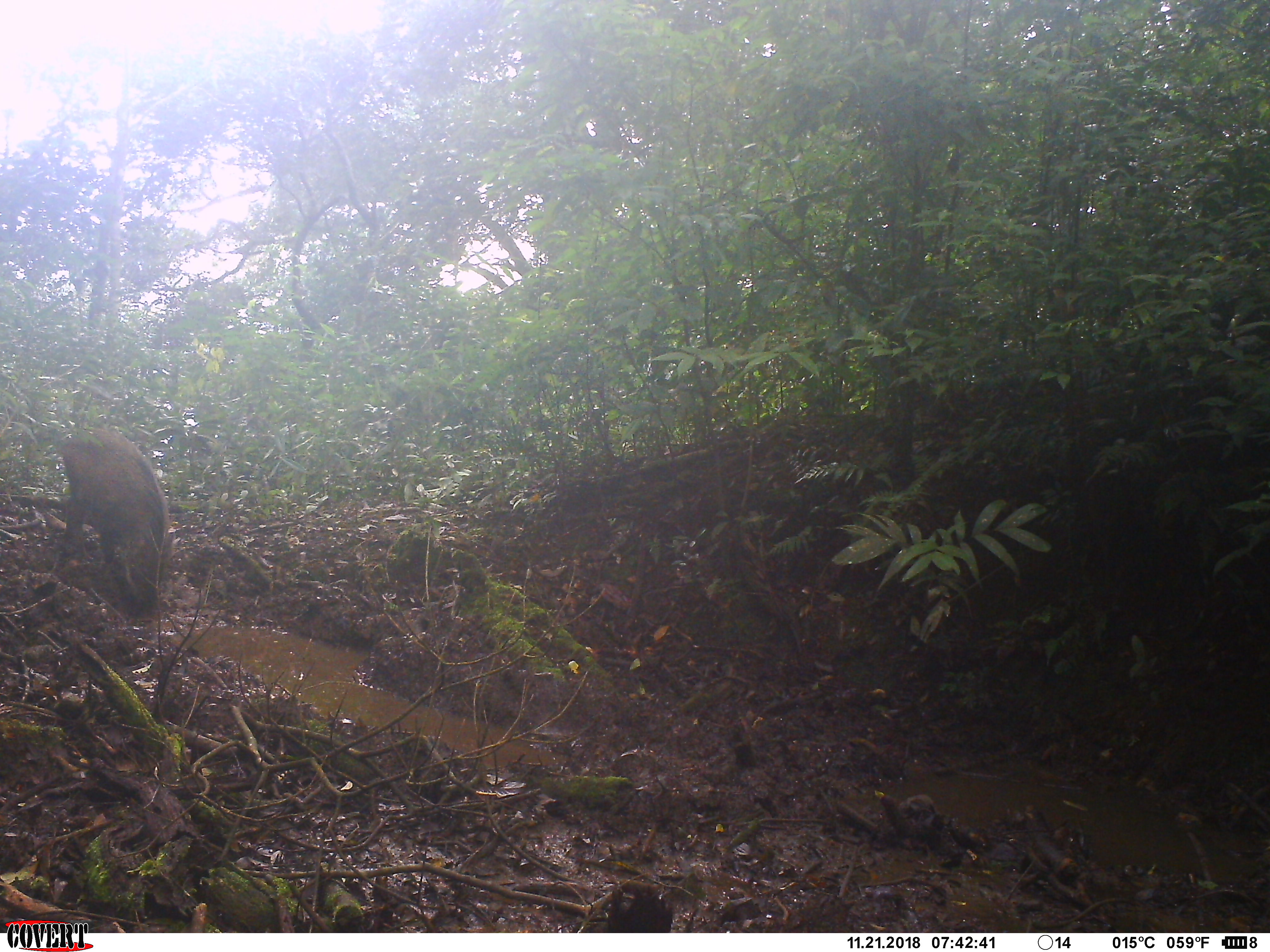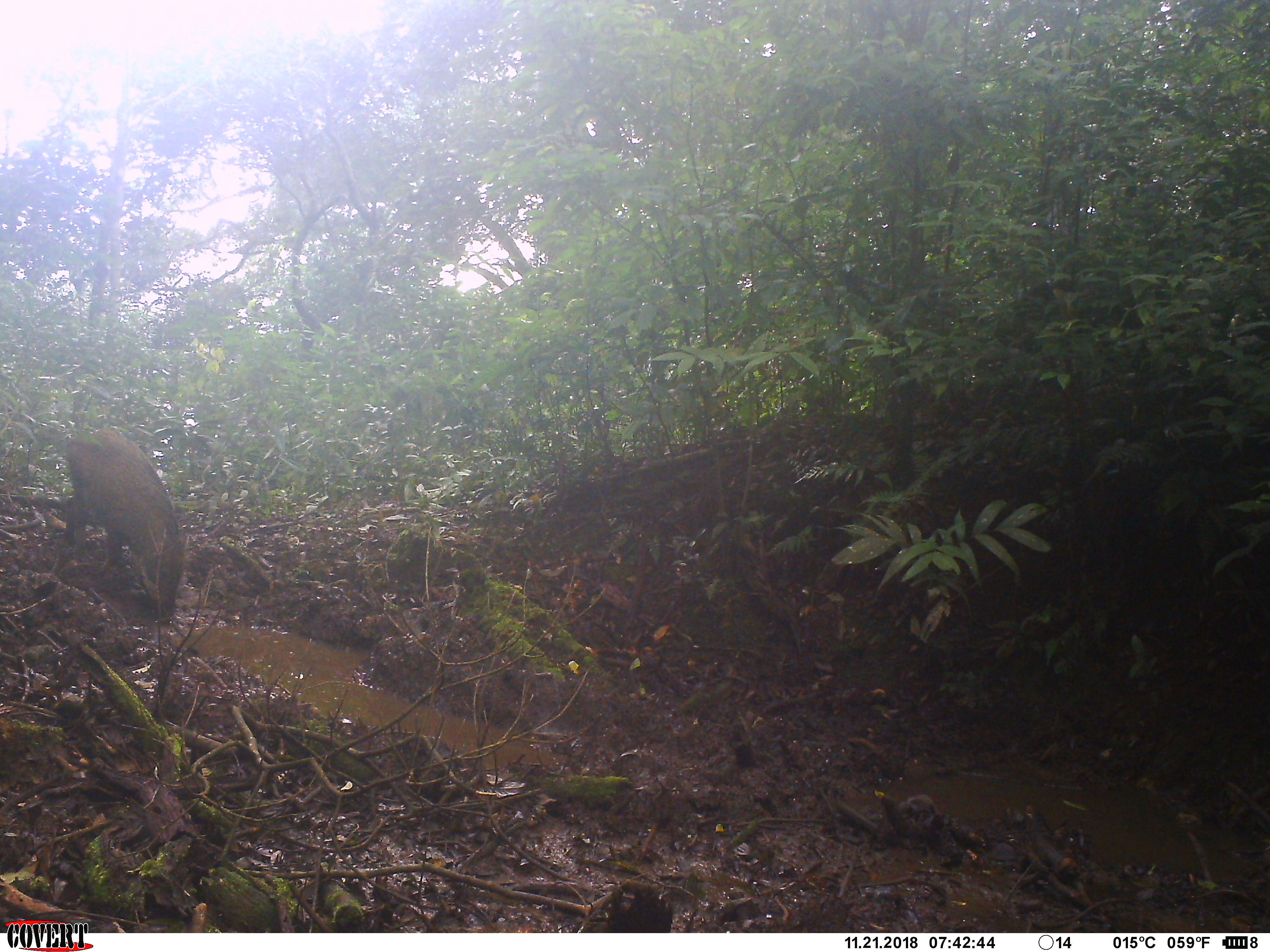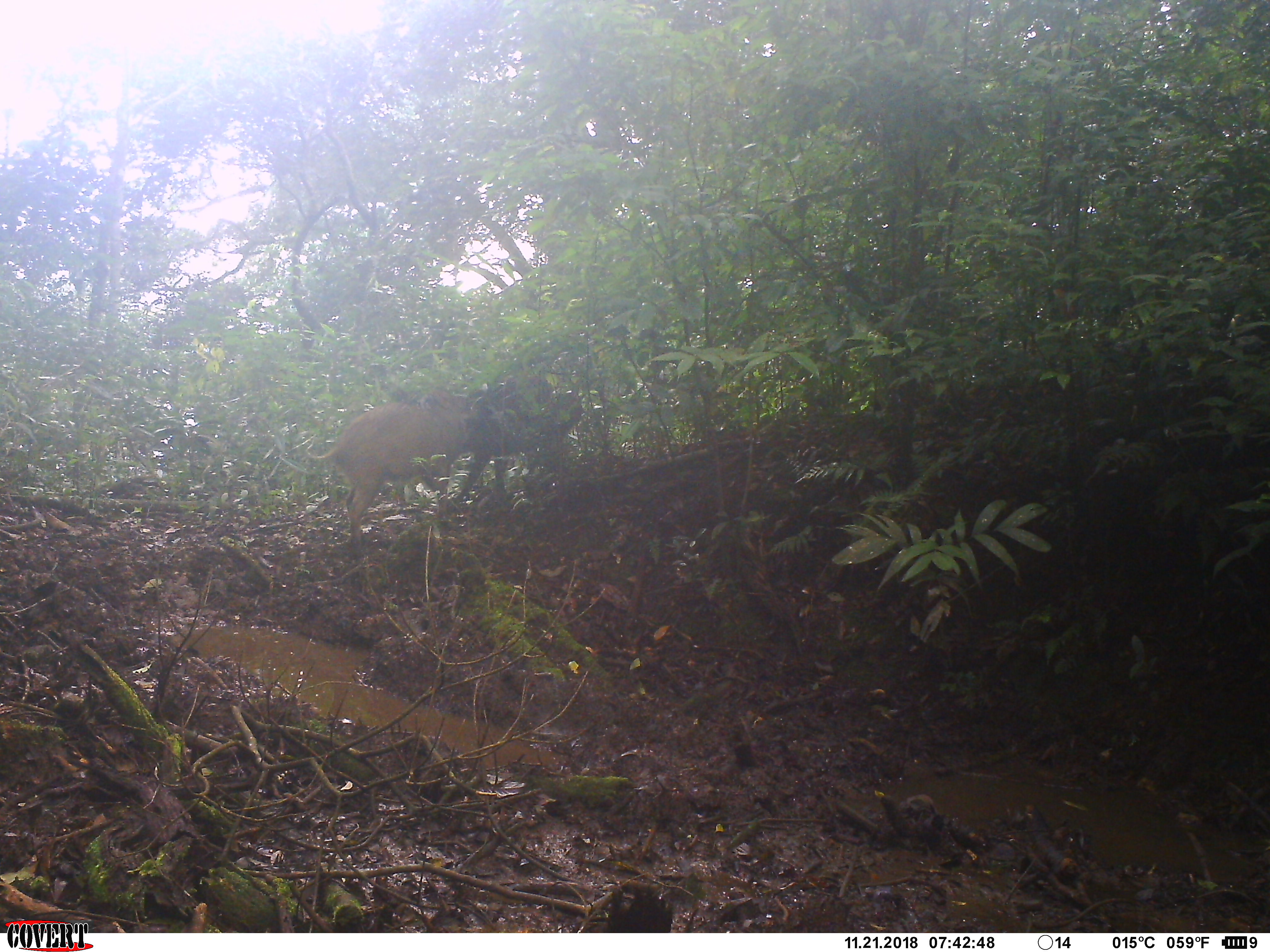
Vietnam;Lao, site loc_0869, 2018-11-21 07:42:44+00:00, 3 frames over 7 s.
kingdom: Animalia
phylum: Chordata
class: Mammalia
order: Artiodactyla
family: Suidae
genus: Sus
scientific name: Sus scrofa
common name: eurasian wild pig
Eurasian wild pig (Sus scrofa). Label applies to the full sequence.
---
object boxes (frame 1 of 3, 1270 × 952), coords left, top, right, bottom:
eurasian wild pig: 59, 423, 176, 619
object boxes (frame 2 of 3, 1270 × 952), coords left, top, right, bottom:
eurasian wild pig: 61, 426, 188, 621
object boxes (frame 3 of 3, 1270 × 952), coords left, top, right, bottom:
eurasian wild pig: 305, 385, 474, 559; 456, 376, 585, 498